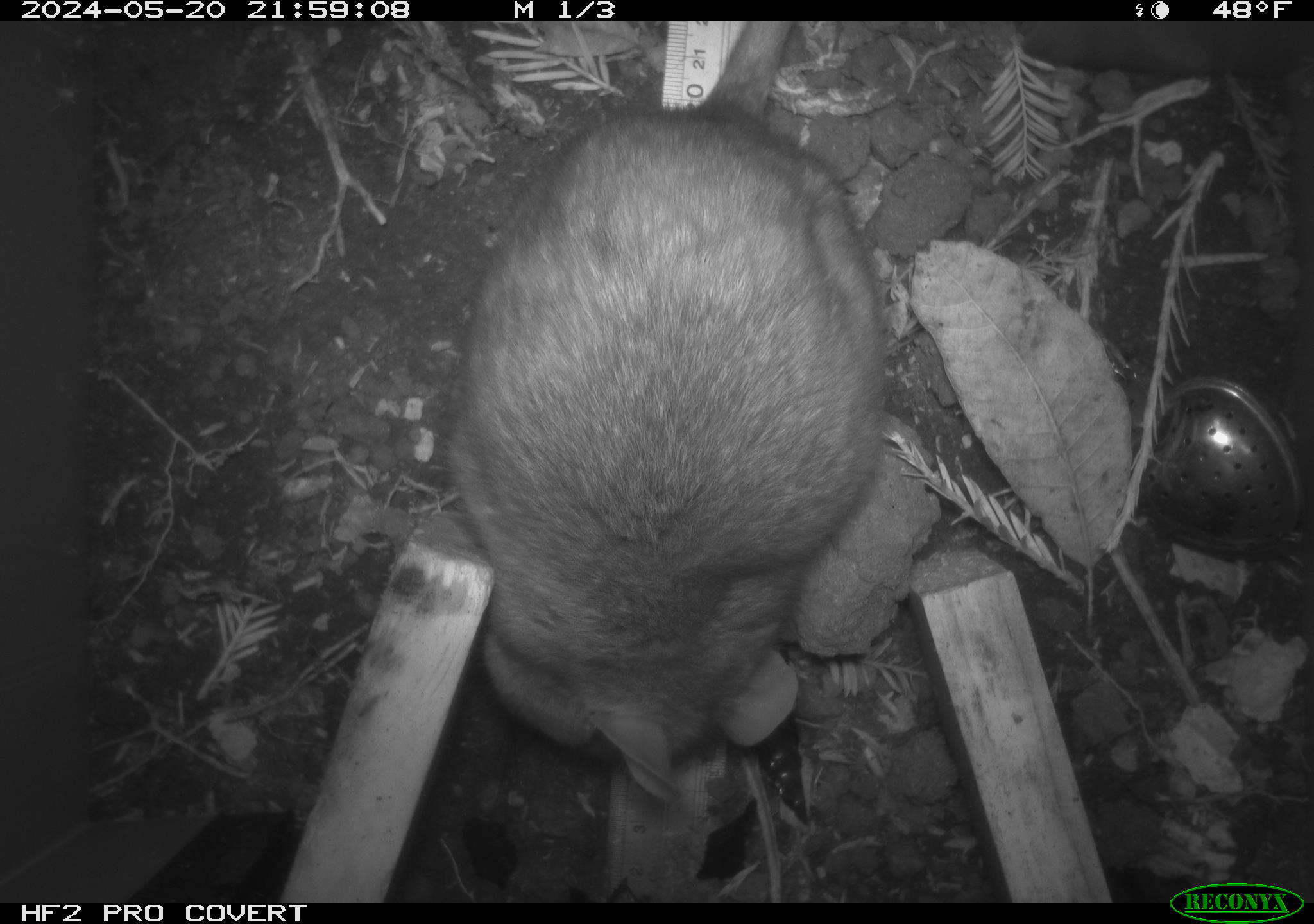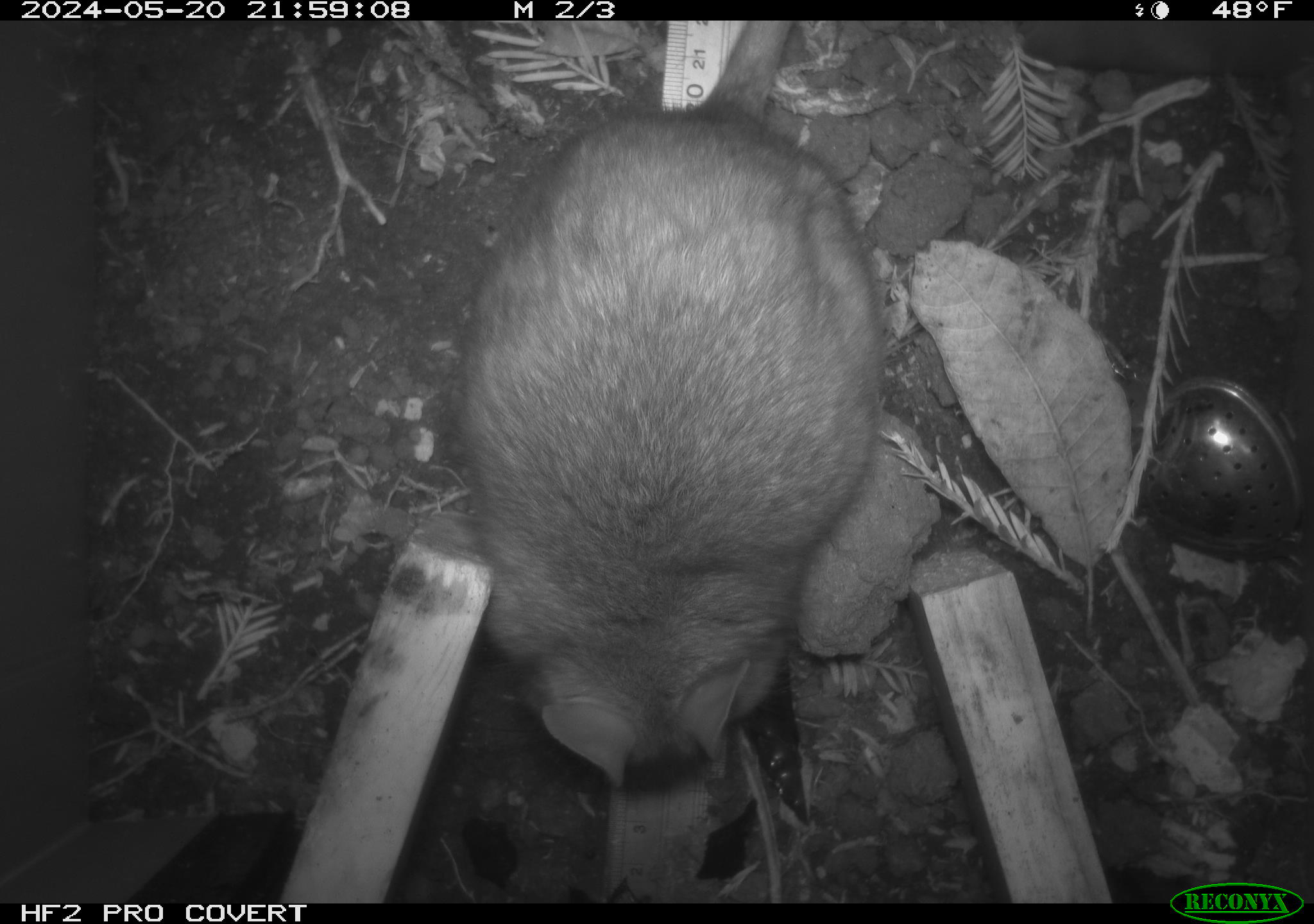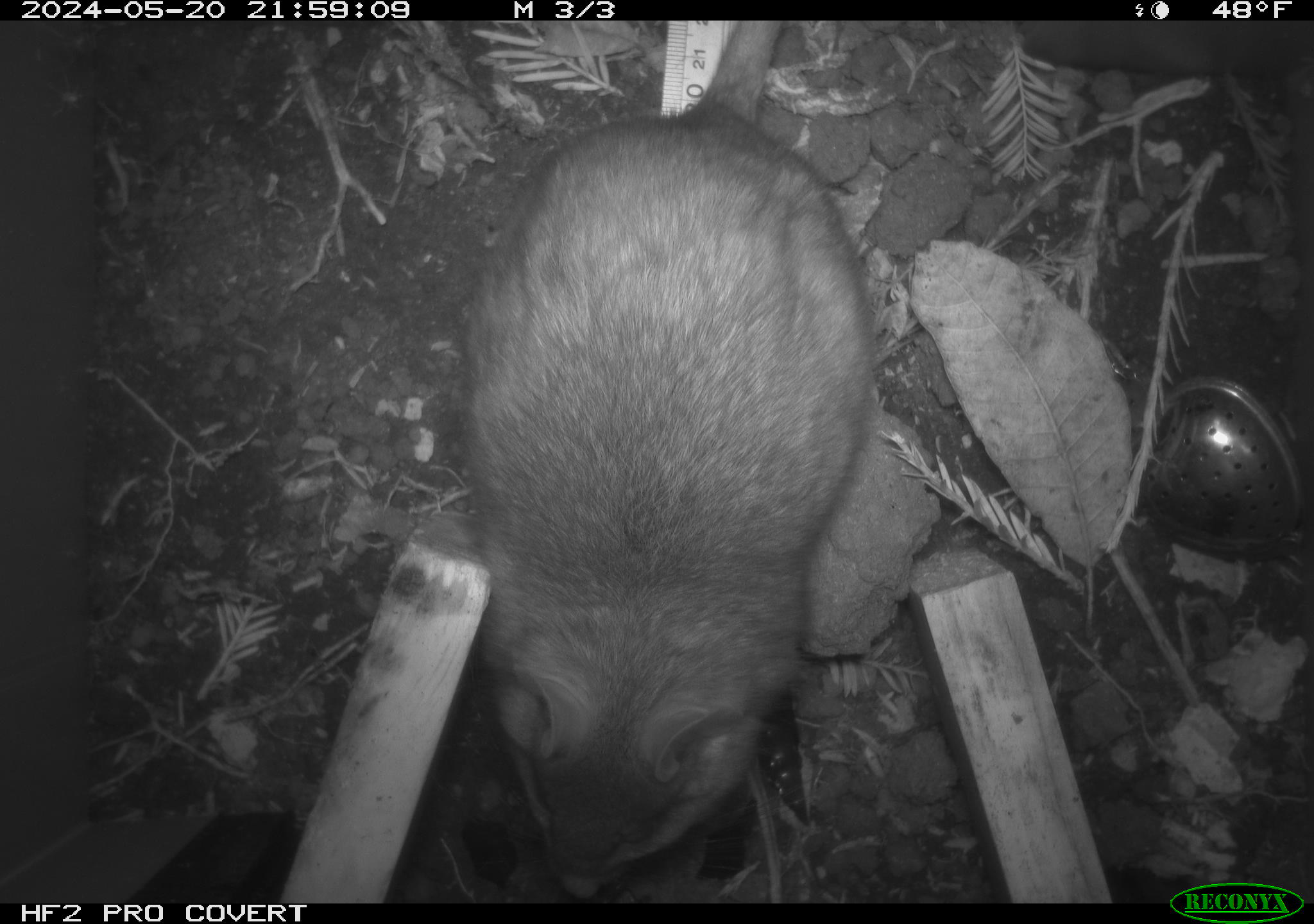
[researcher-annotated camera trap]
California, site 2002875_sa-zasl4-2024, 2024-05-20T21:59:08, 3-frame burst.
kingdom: Animalia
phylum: Chordata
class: Mammalia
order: Rodentia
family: Cricetidae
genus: Neotoma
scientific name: Neotoma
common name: pack rat or woodrat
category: neotoma species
Neotoma species (pack rat or woodrat) (Neotoma).